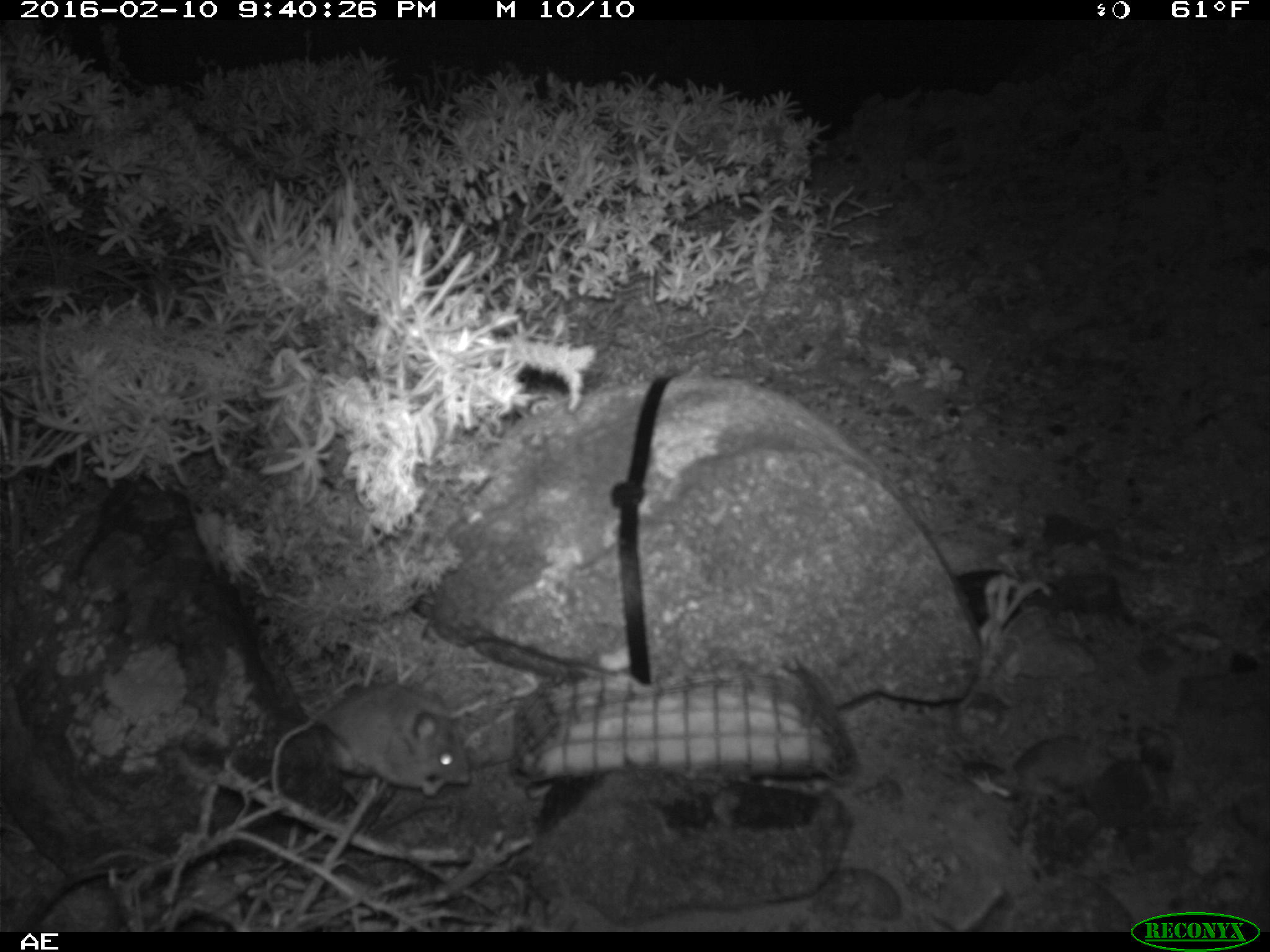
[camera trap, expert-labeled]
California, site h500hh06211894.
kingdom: Animalia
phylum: Chordata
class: Mammalia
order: Rodentia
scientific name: Rodentia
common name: rodent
Rodent (Rodentia).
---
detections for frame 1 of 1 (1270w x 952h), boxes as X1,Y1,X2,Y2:
rodent: 273,681,469,799